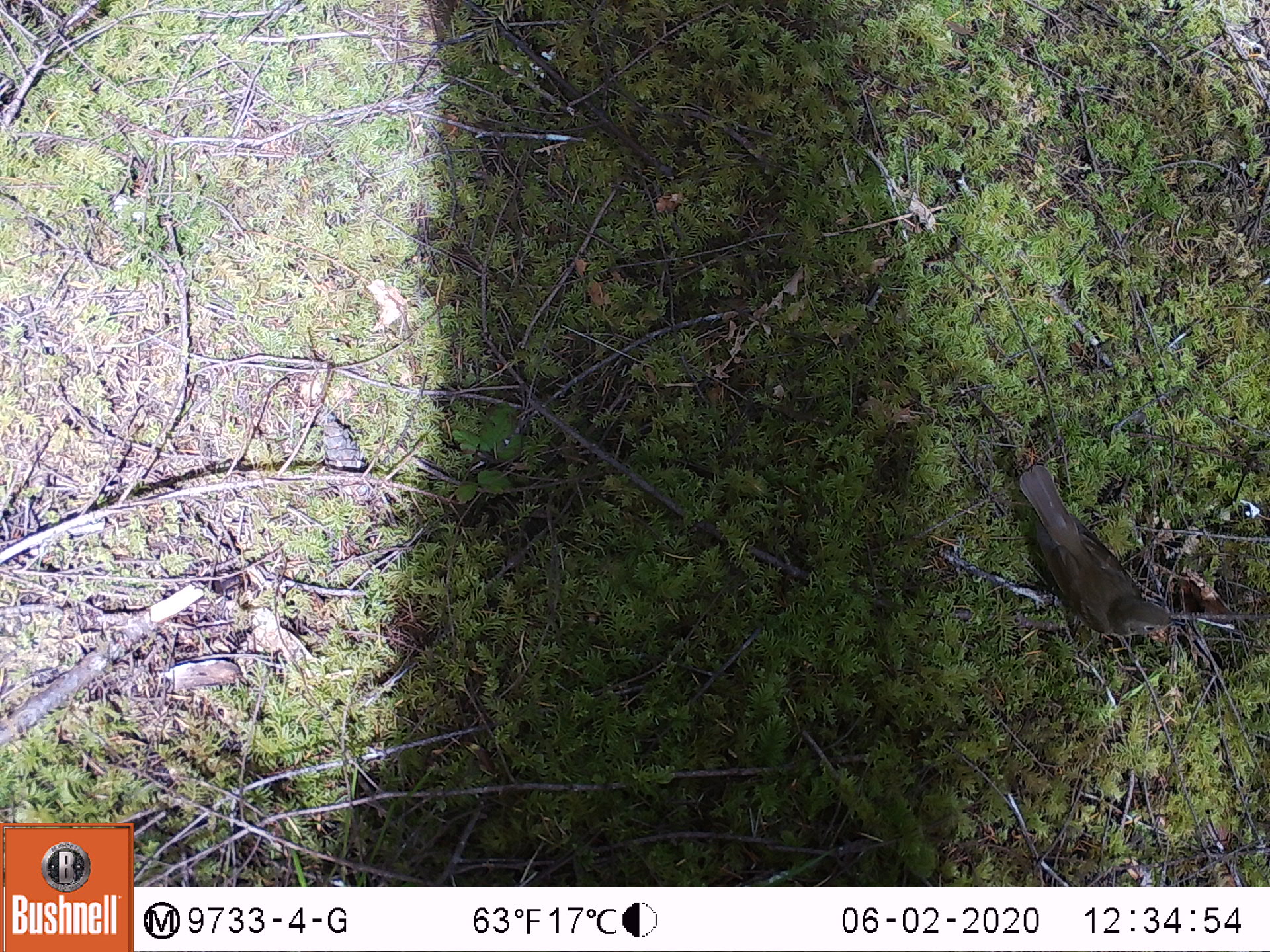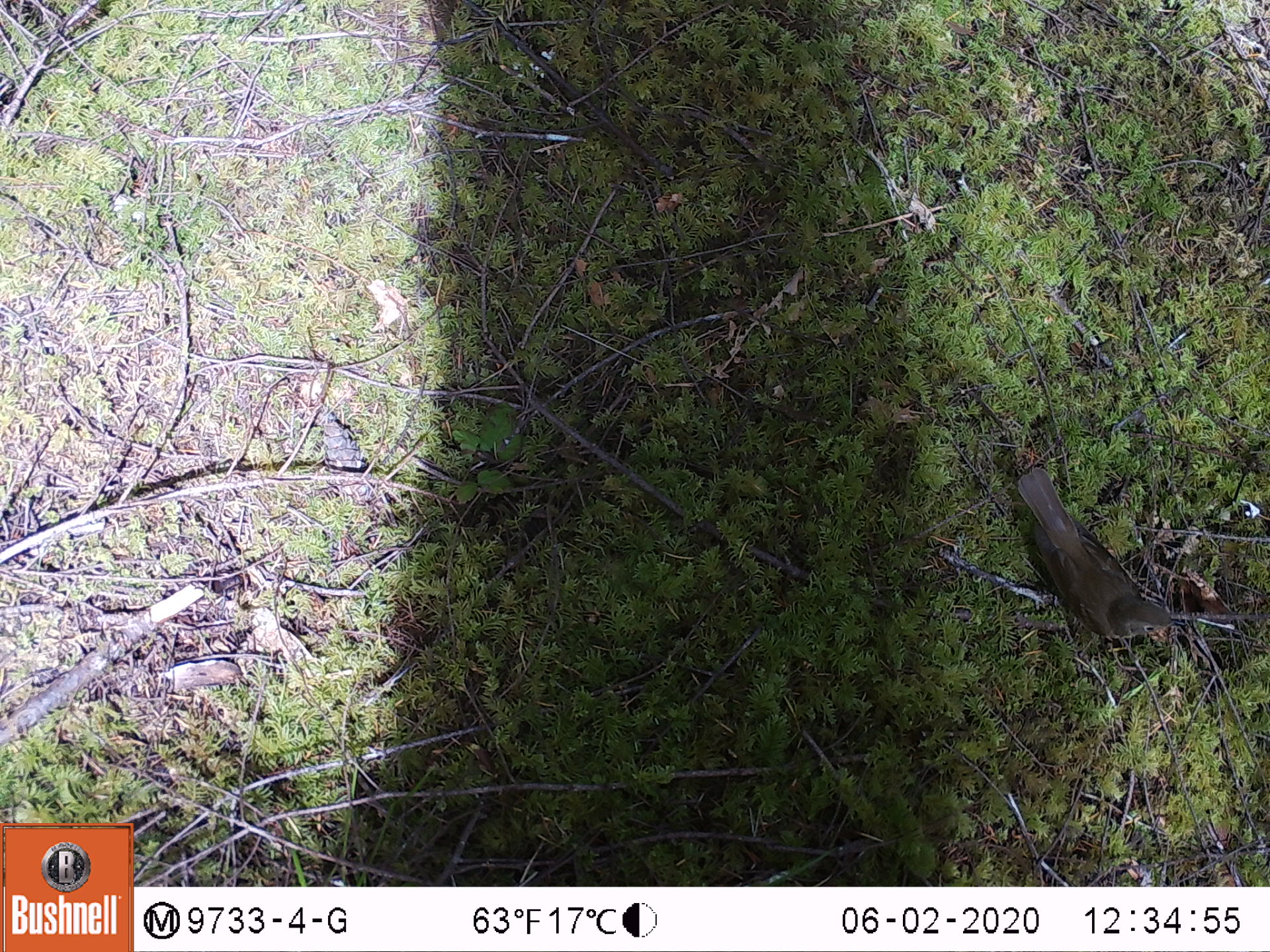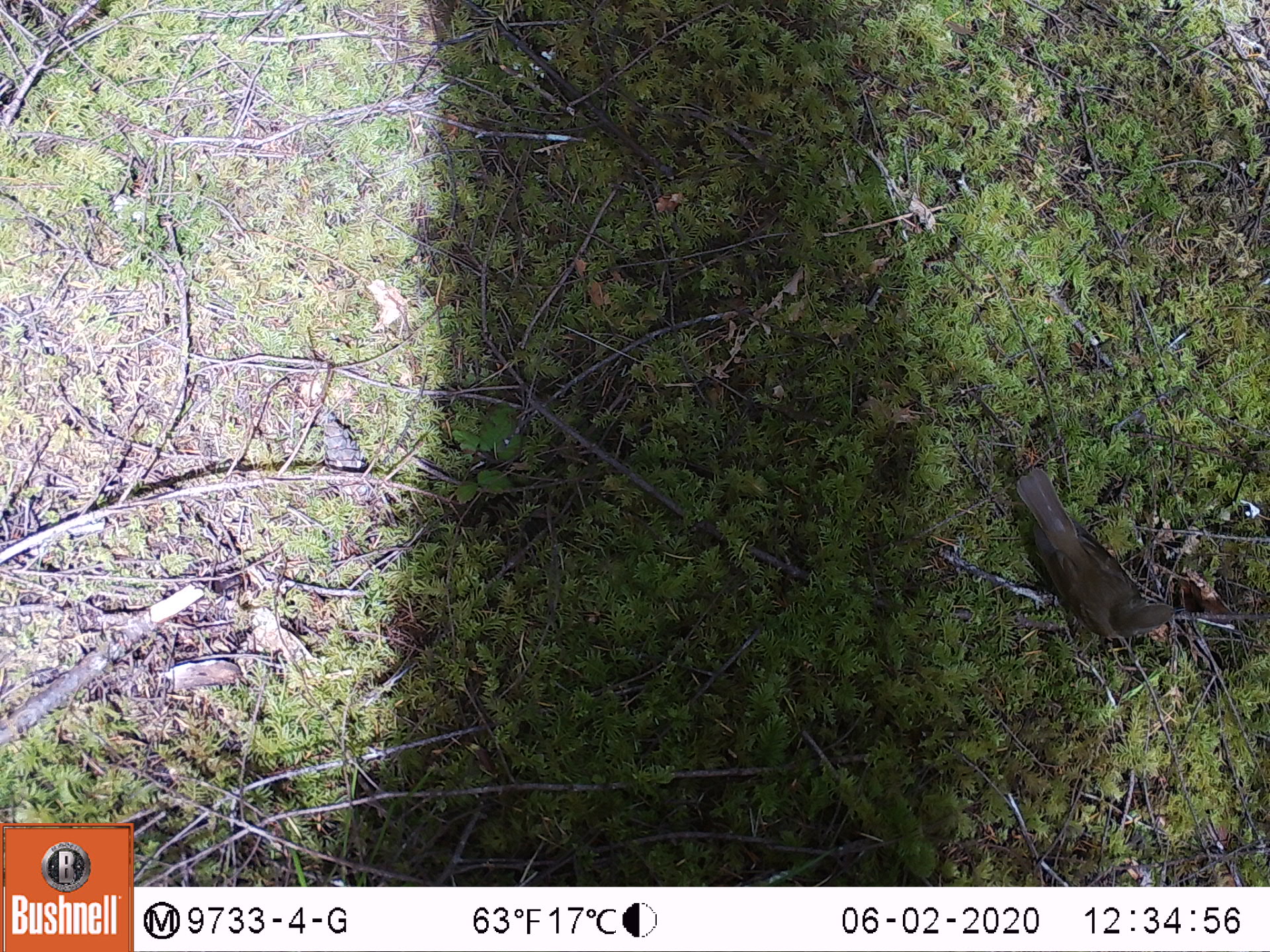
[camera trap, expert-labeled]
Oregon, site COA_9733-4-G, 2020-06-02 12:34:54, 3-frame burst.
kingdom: Animalia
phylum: Chordata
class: Aves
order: Passeriformes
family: Turdidae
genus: Catharus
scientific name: Catharus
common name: brown thrushes and nightingale-thrushes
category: catharus species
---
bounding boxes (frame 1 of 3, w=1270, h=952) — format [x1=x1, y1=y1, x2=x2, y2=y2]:
catharus species: [x1=1014, y1=461, x2=1191, y2=640]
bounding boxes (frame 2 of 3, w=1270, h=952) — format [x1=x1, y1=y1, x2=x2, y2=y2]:
catharus species: [x1=1011, y1=461, x2=1191, y2=643]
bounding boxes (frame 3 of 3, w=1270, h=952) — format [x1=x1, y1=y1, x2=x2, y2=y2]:
catharus species: [x1=1010, y1=467, x2=1186, y2=637]